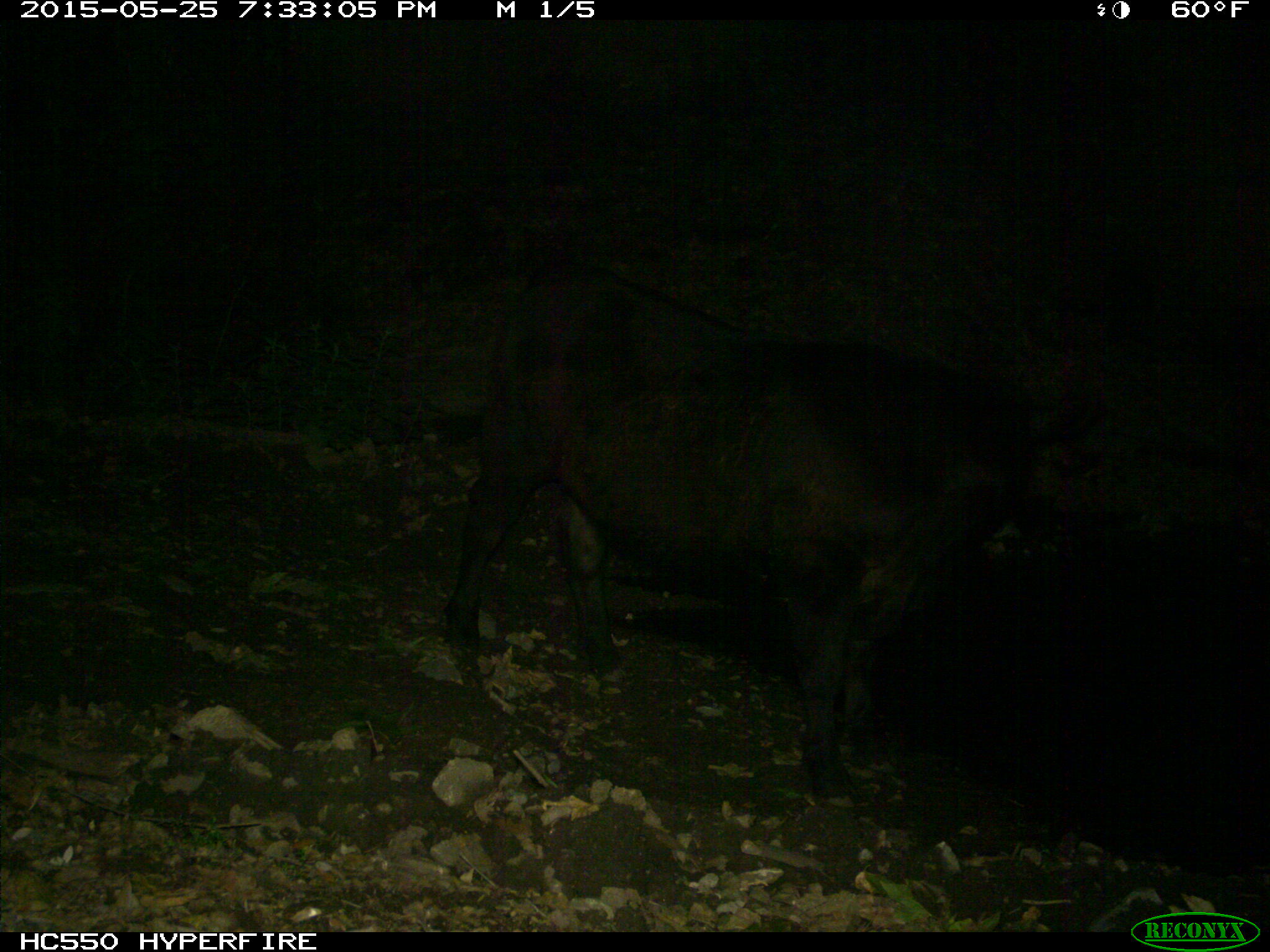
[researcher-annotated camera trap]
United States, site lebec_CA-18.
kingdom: Animalia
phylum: Chordata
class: Mammalia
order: Artiodactyla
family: Bovidae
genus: Bos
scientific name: Bos taurus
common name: domestic cow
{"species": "Bos taurus (domestic cow)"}